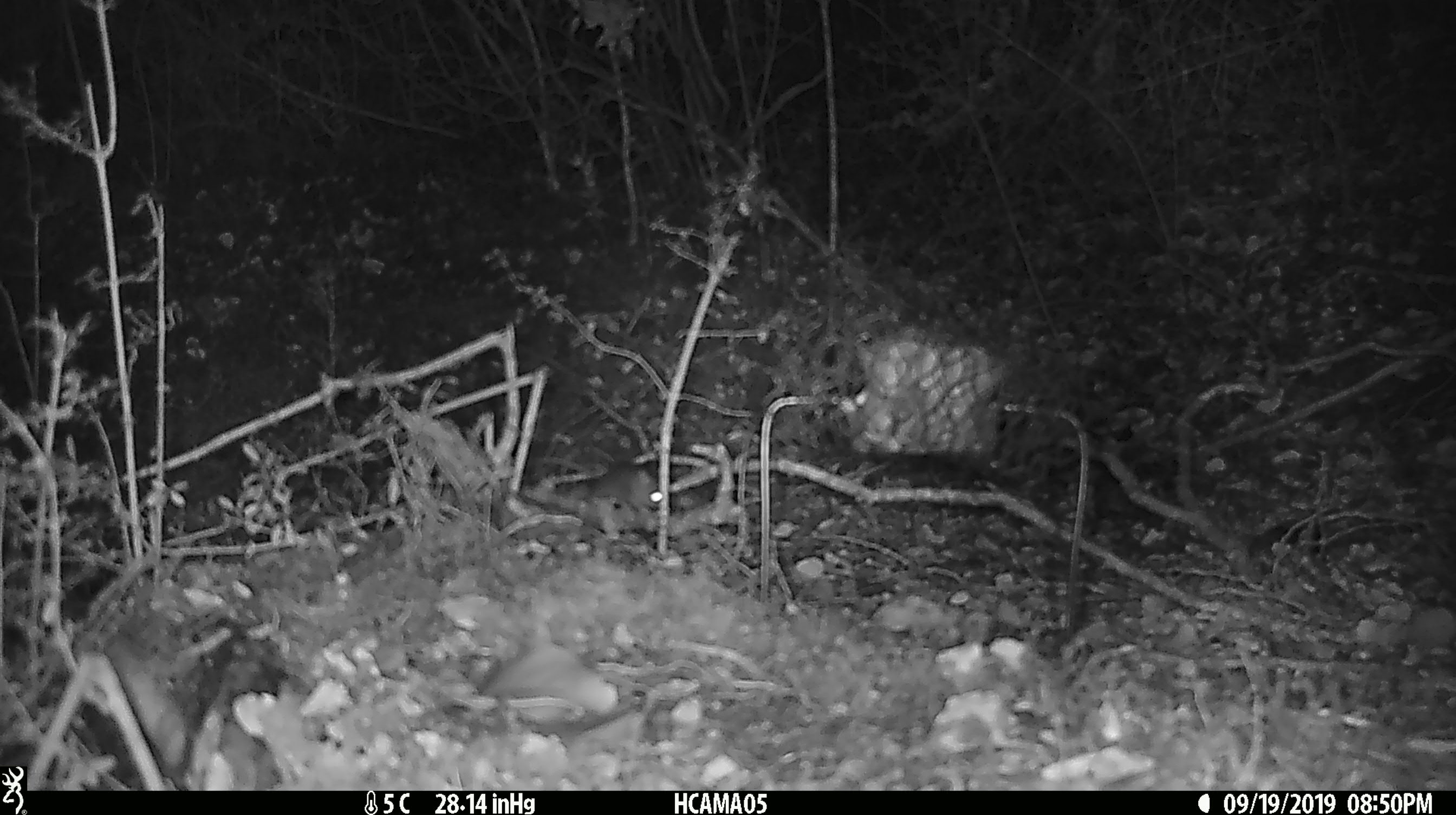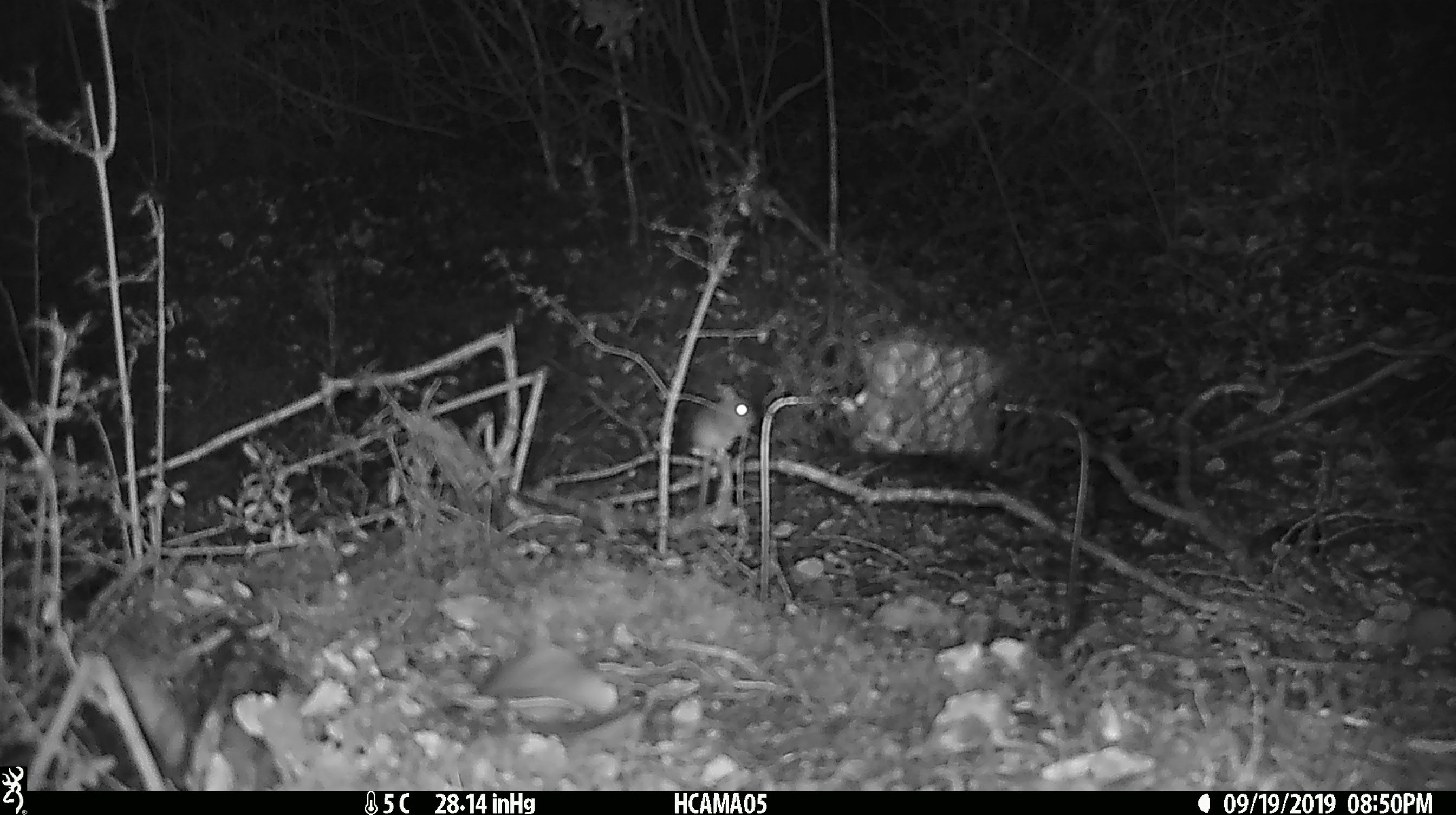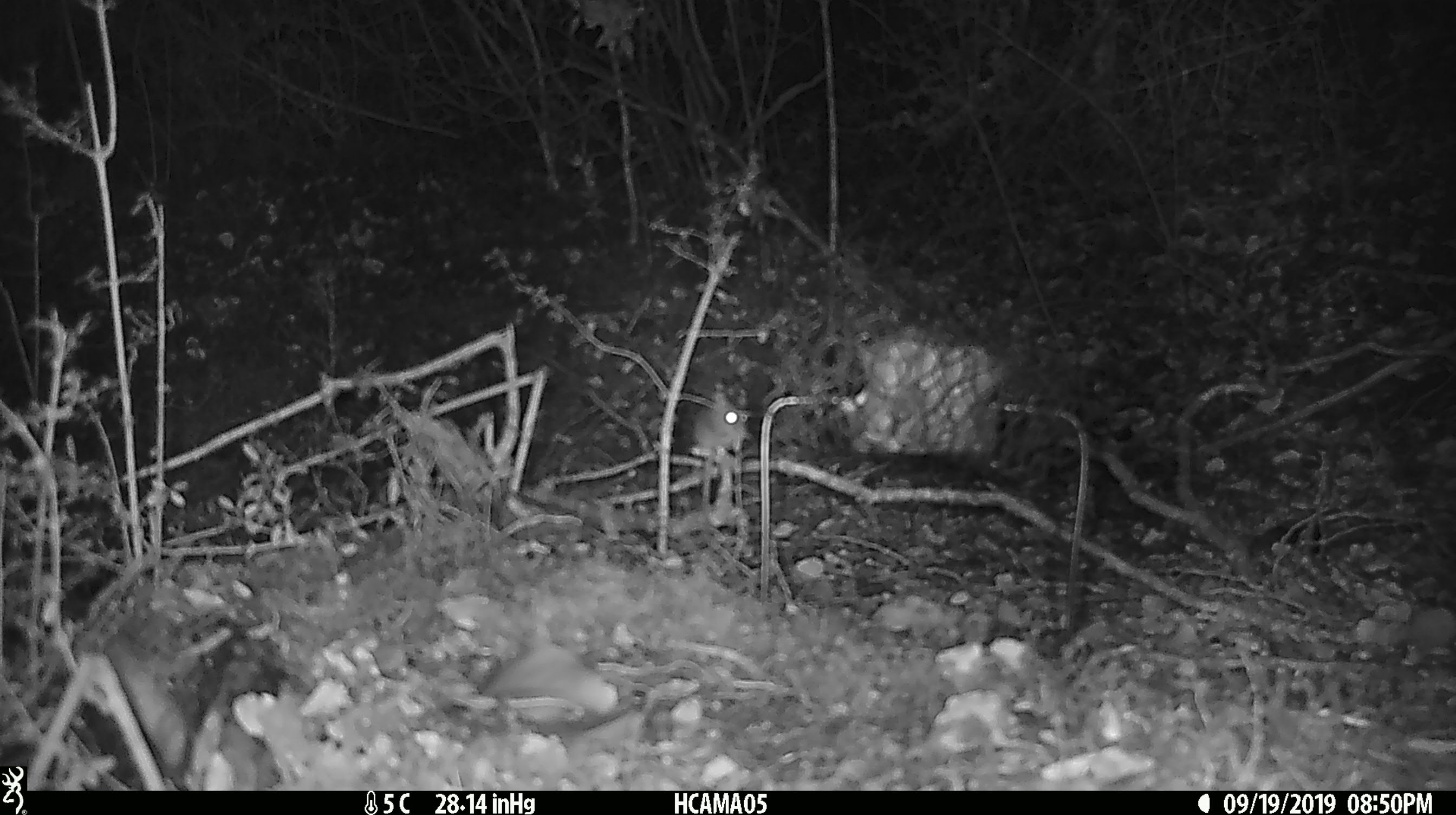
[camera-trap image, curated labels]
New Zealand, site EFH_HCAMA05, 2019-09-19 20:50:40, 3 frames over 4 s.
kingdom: Animalia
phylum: Chordata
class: Mammalia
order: Rodentia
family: Muridae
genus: Mus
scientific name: Mus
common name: mouse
Mouse (Mus).